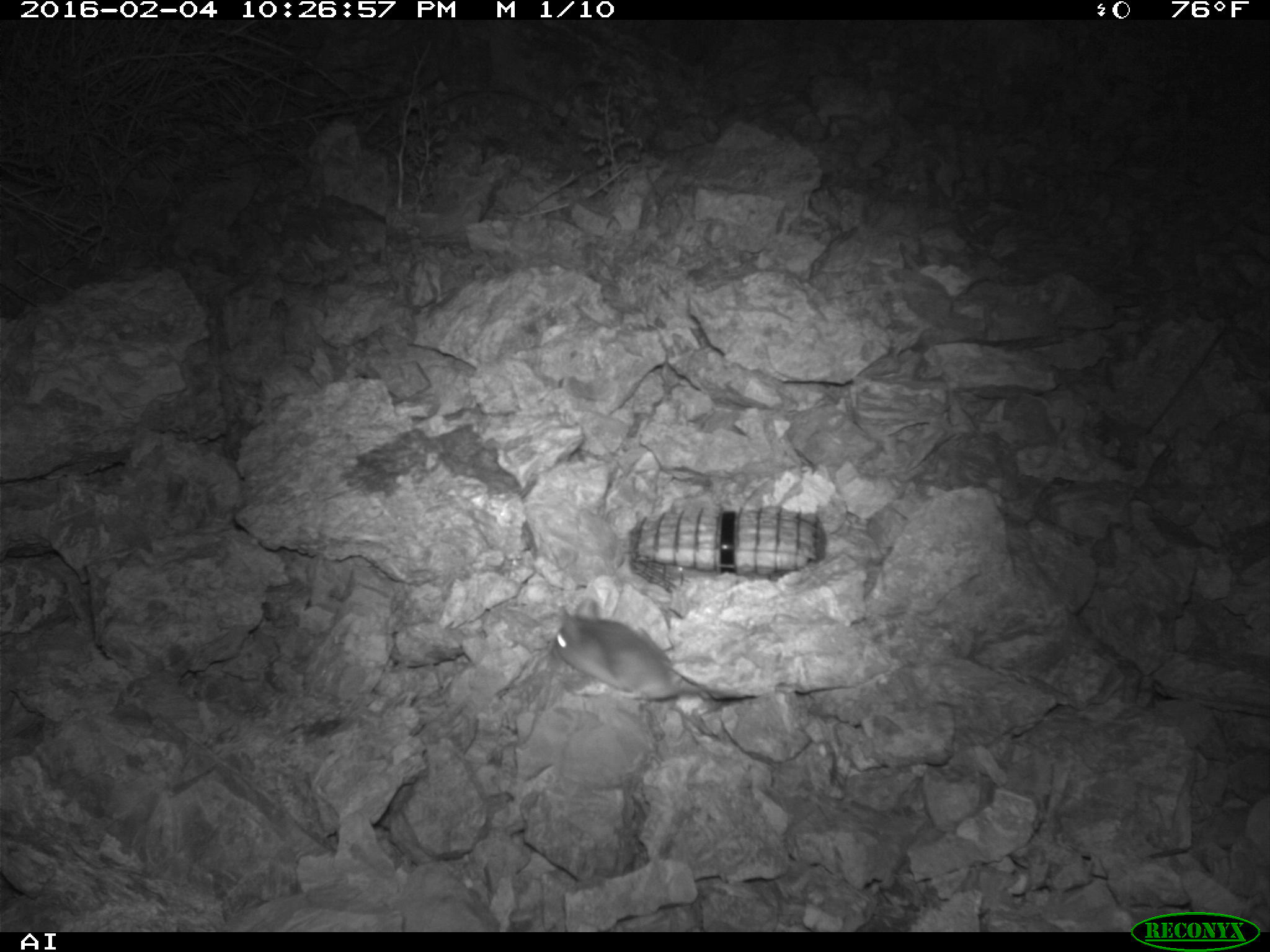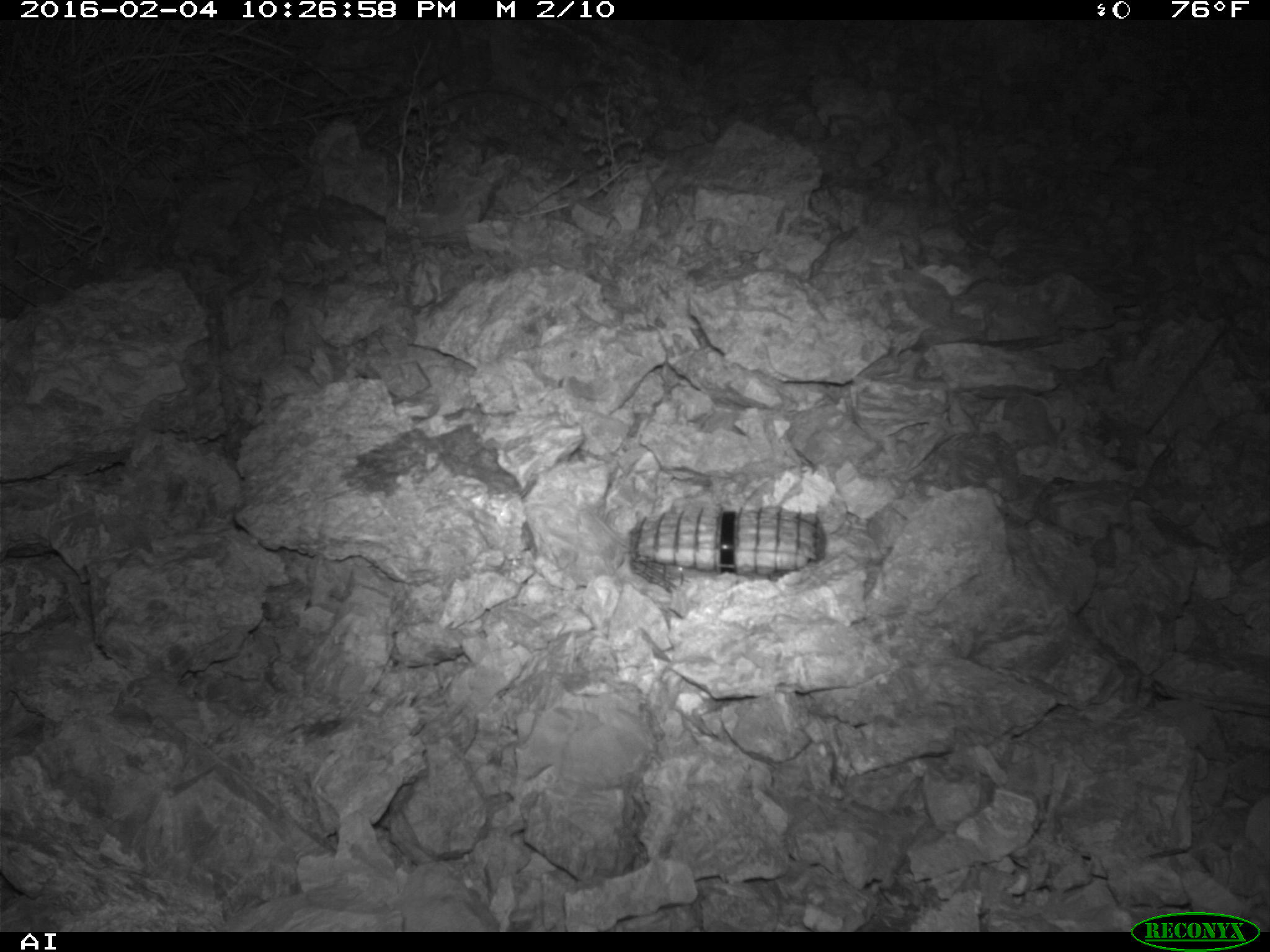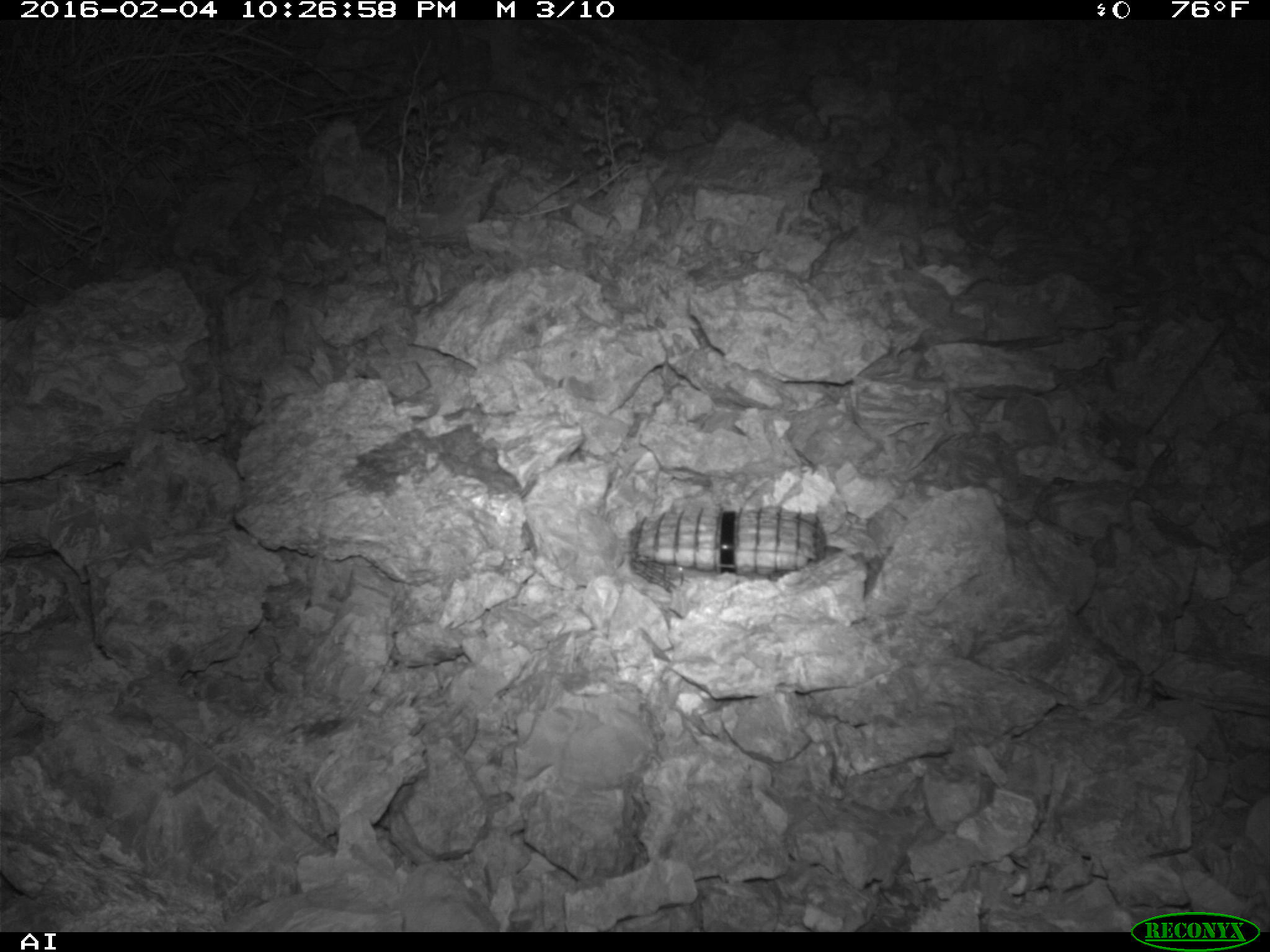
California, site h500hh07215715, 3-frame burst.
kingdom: Animalia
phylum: Chordata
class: Mammalia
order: Rodentia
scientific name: Rodentia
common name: rodent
Rodent (Rodentia).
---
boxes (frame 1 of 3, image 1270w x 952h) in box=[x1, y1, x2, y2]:
rodent: box=[550, 596, 711, 701]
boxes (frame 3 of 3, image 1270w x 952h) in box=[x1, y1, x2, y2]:
rodent: box=[822, 545, 881, 594]